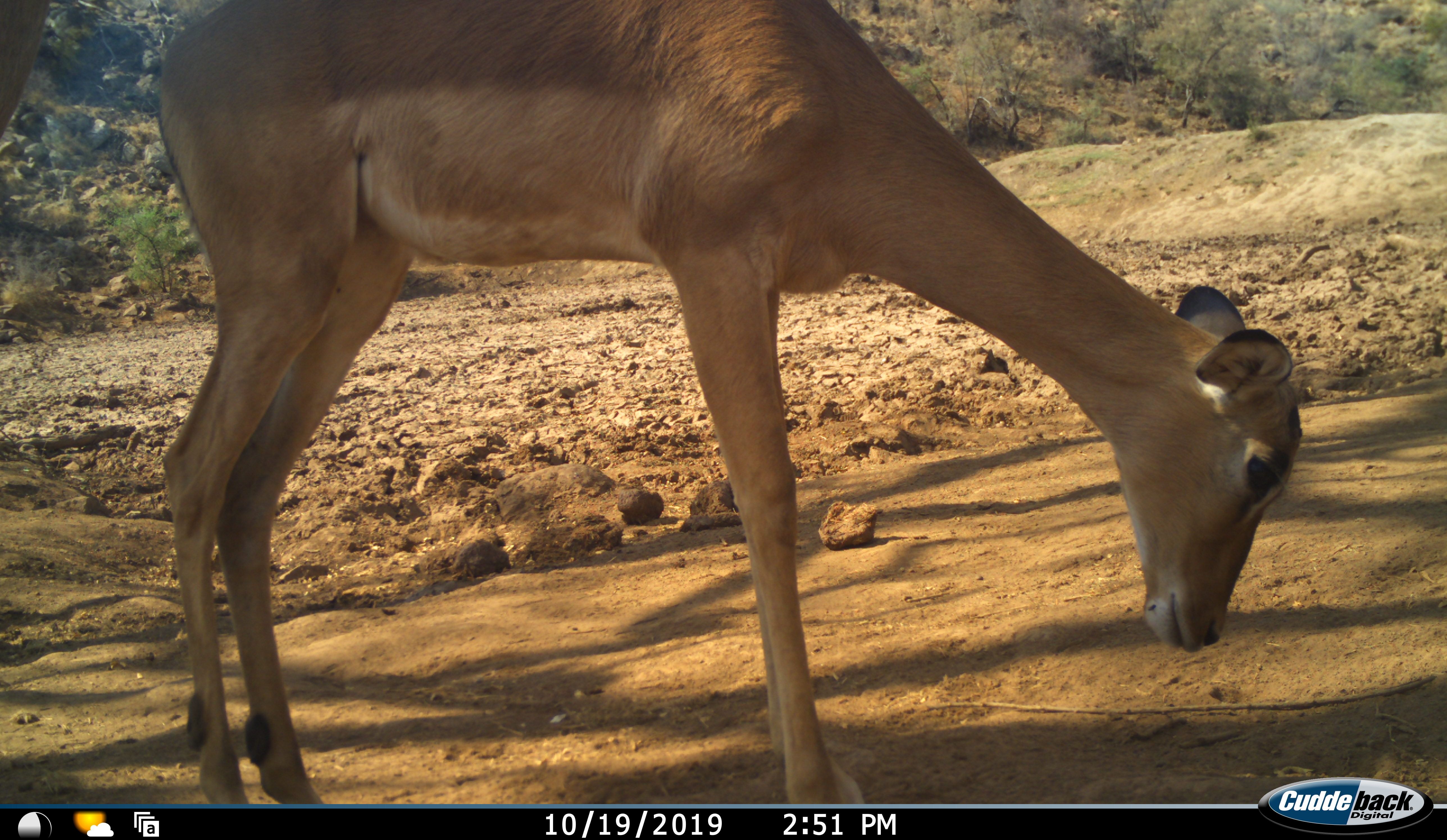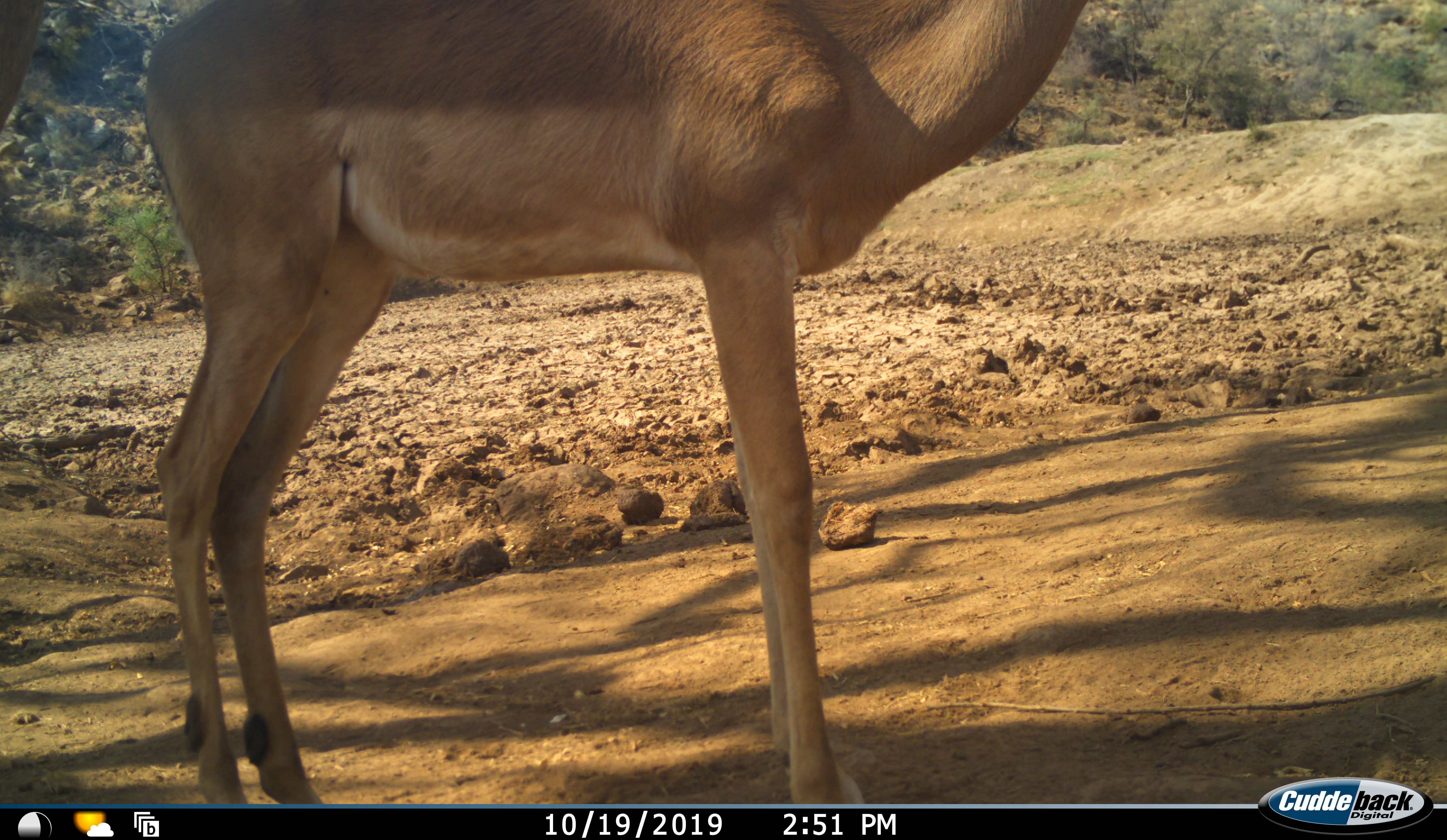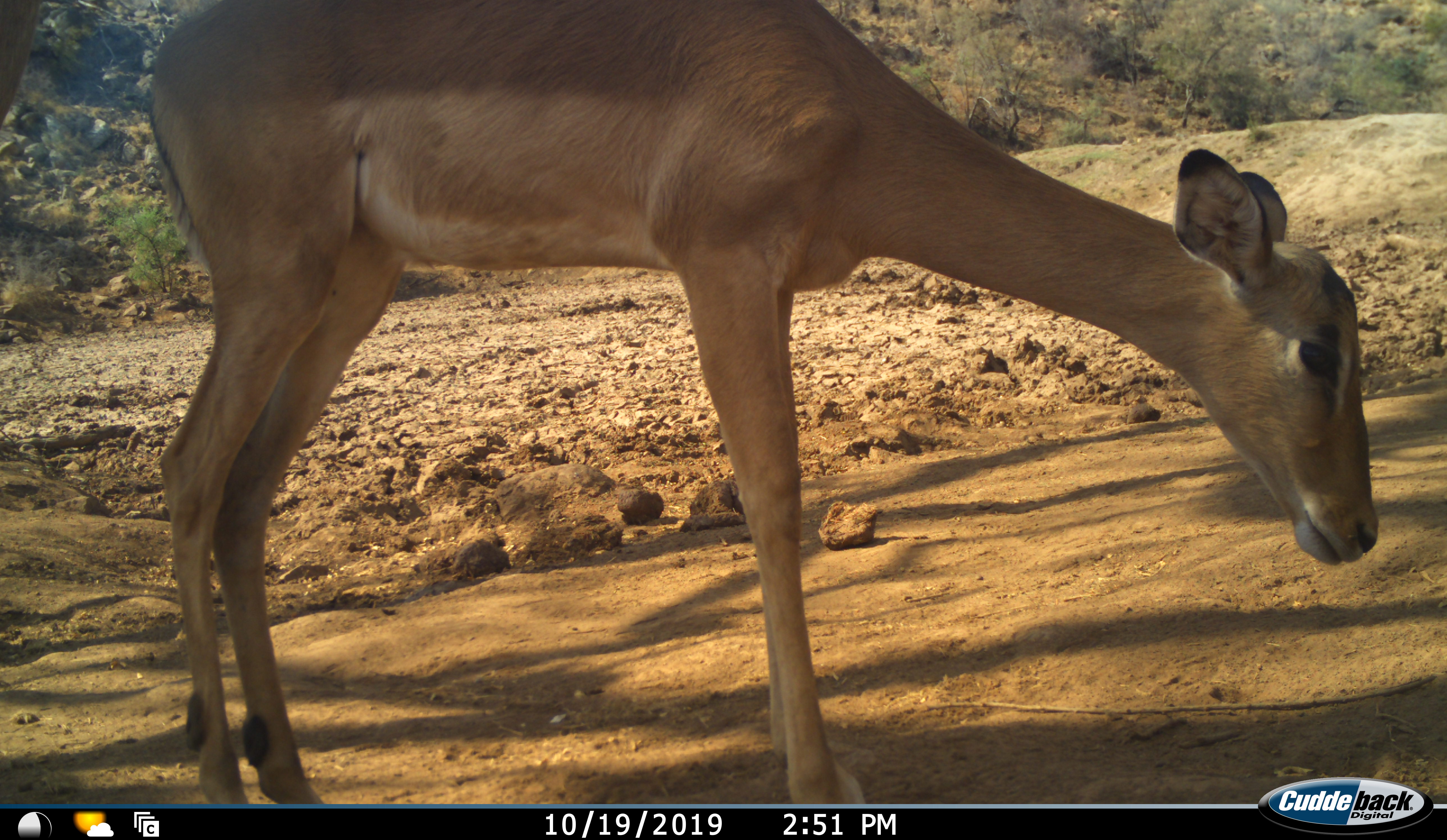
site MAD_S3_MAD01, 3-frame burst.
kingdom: Animalia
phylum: Chordata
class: Mammalia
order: Artiodactyla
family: Bovidae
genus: Aepyceros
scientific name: Aepyceros melampus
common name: impala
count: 1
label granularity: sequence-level